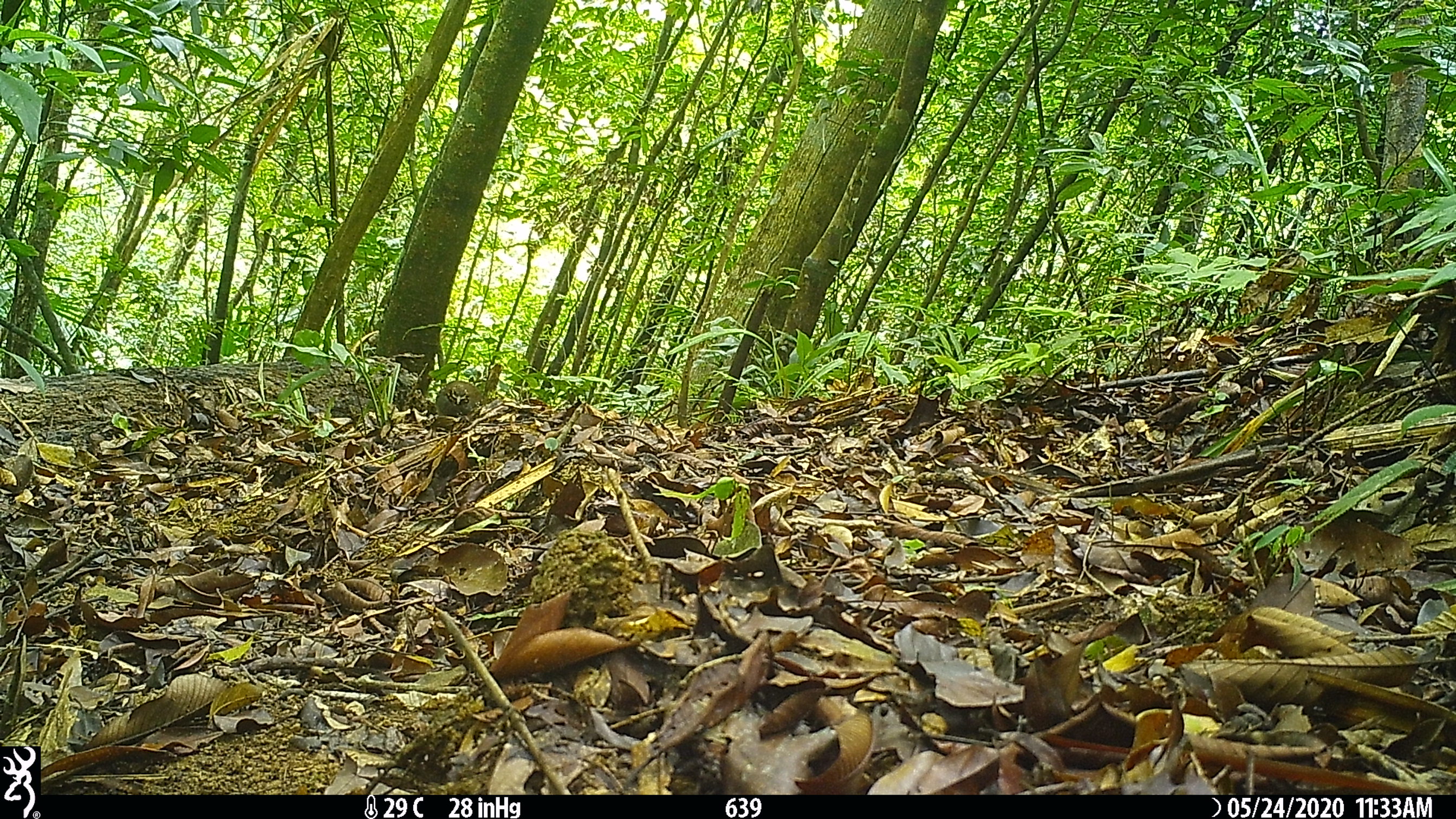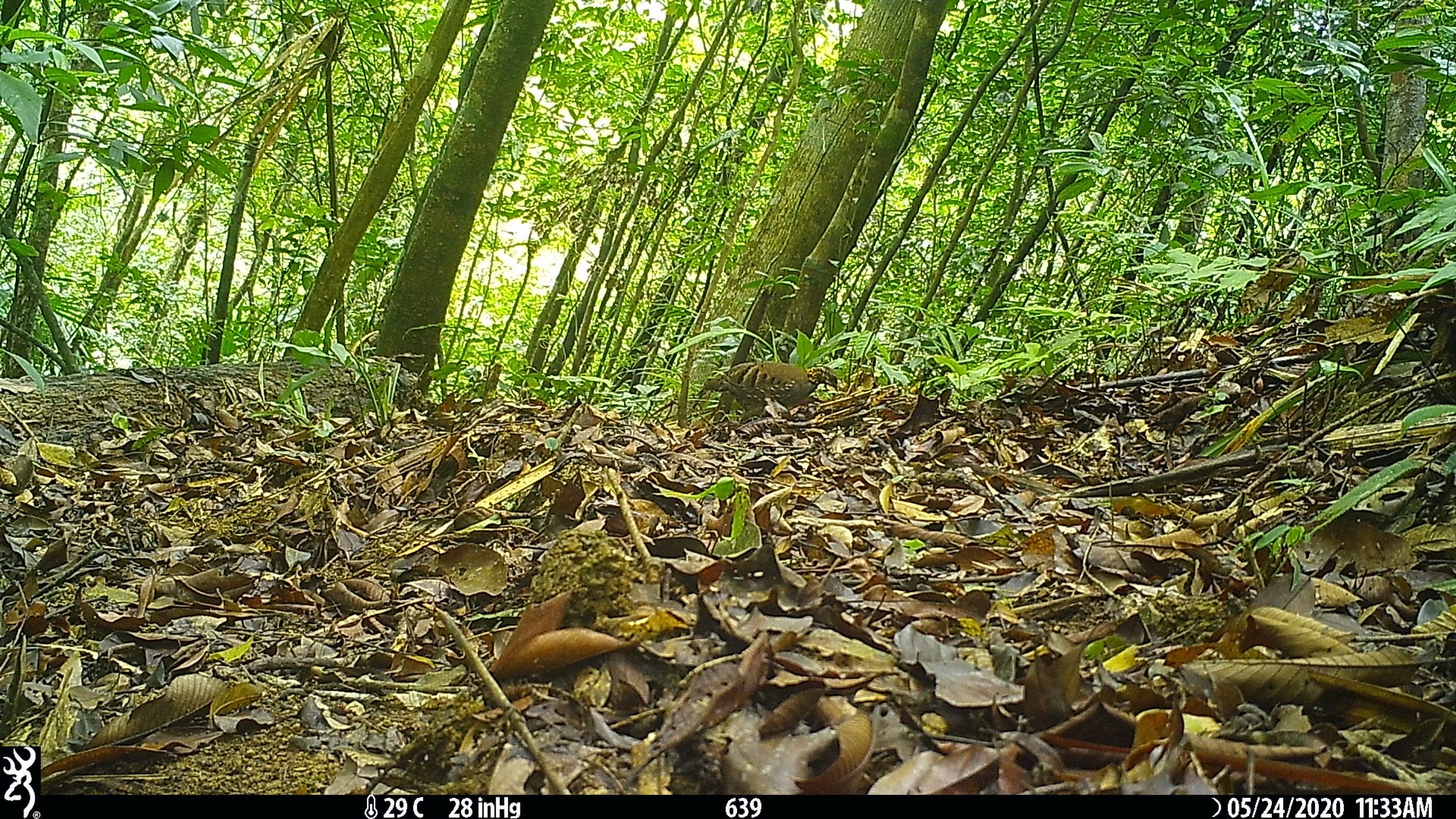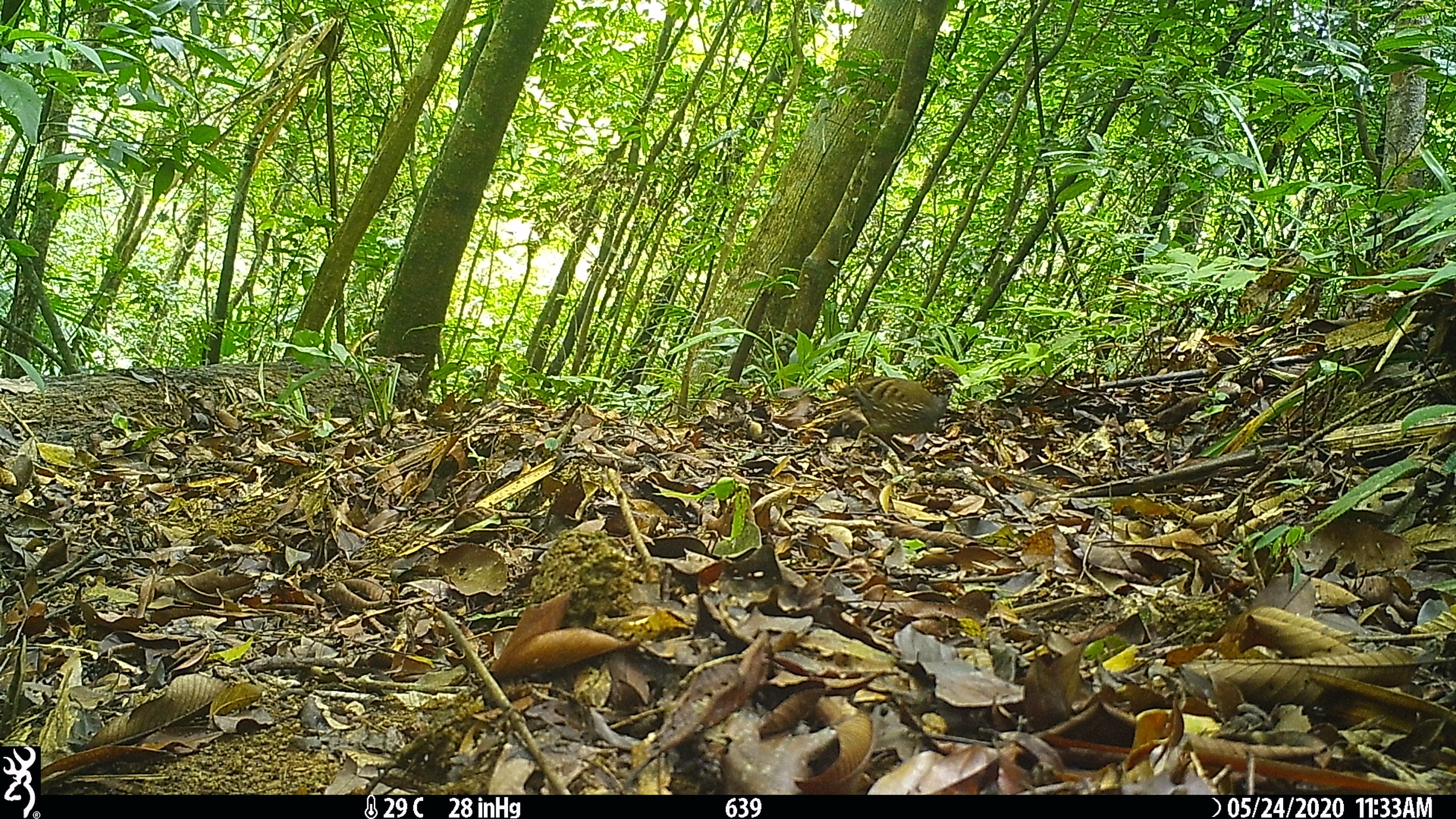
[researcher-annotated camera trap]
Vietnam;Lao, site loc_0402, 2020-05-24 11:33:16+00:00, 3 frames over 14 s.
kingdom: Animalia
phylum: Chordata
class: Aves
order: Galliformes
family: Phasianidae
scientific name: Phasianidae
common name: partridge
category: unidentified partridge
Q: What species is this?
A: Unidentified partridge (partridge) (Phasianidae).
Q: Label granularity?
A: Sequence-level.